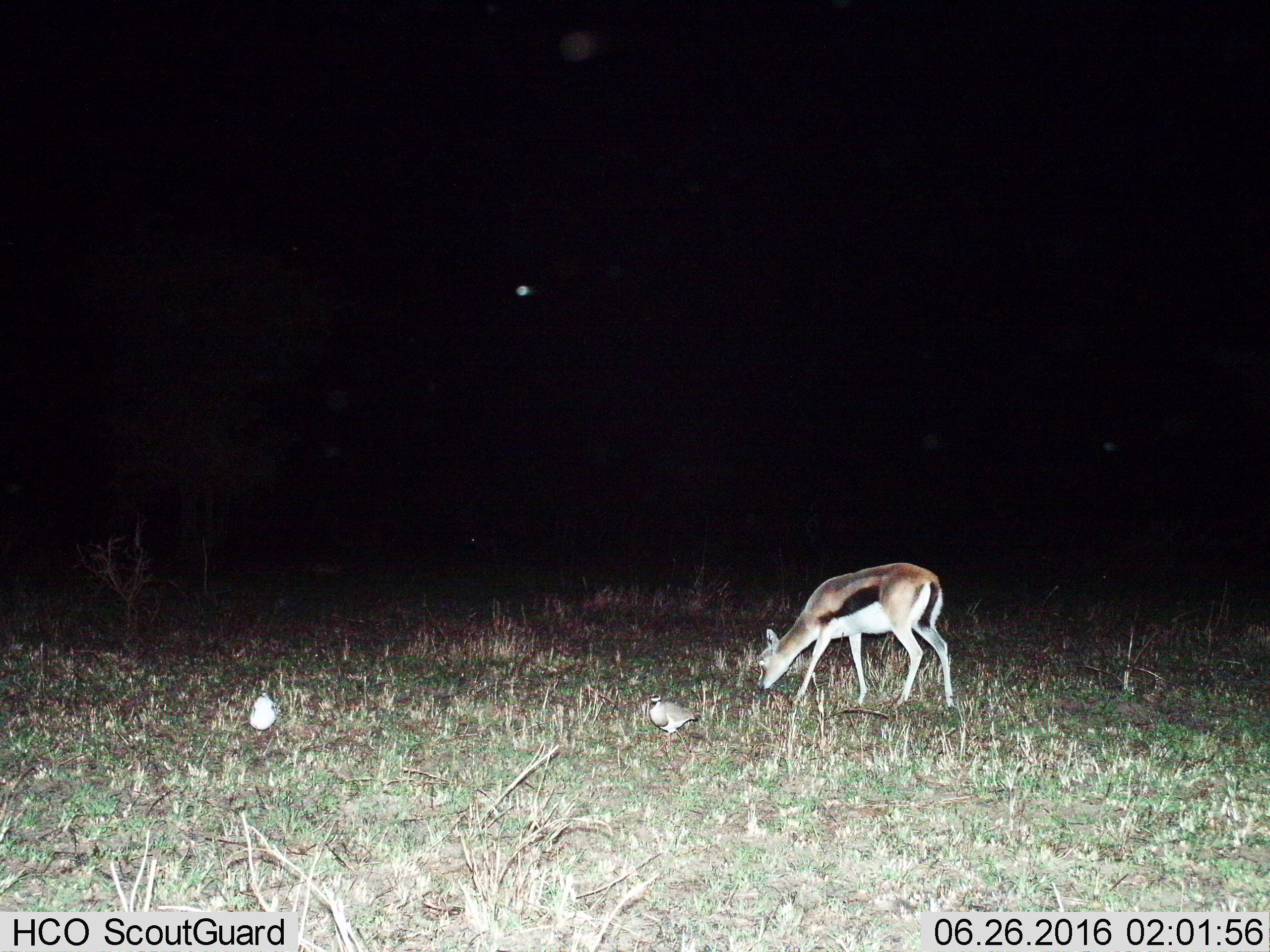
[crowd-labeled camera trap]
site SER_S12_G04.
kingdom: Animalia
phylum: Chordata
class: Mammalia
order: Artiodactyla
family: Bovidae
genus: Eudorcas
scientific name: Eudorcas thomsonii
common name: thomson's gazelle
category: gazellethomsons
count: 1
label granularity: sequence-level